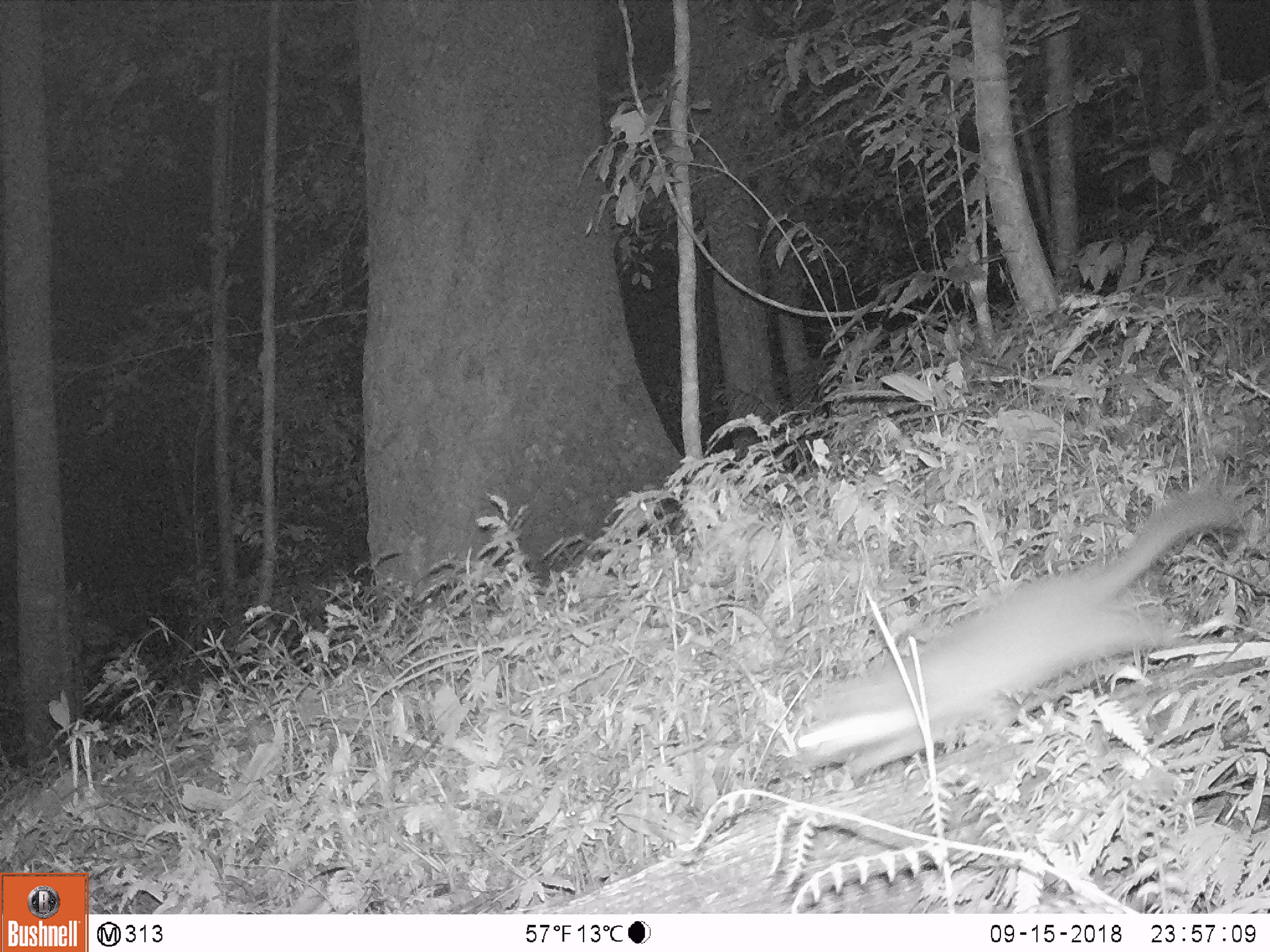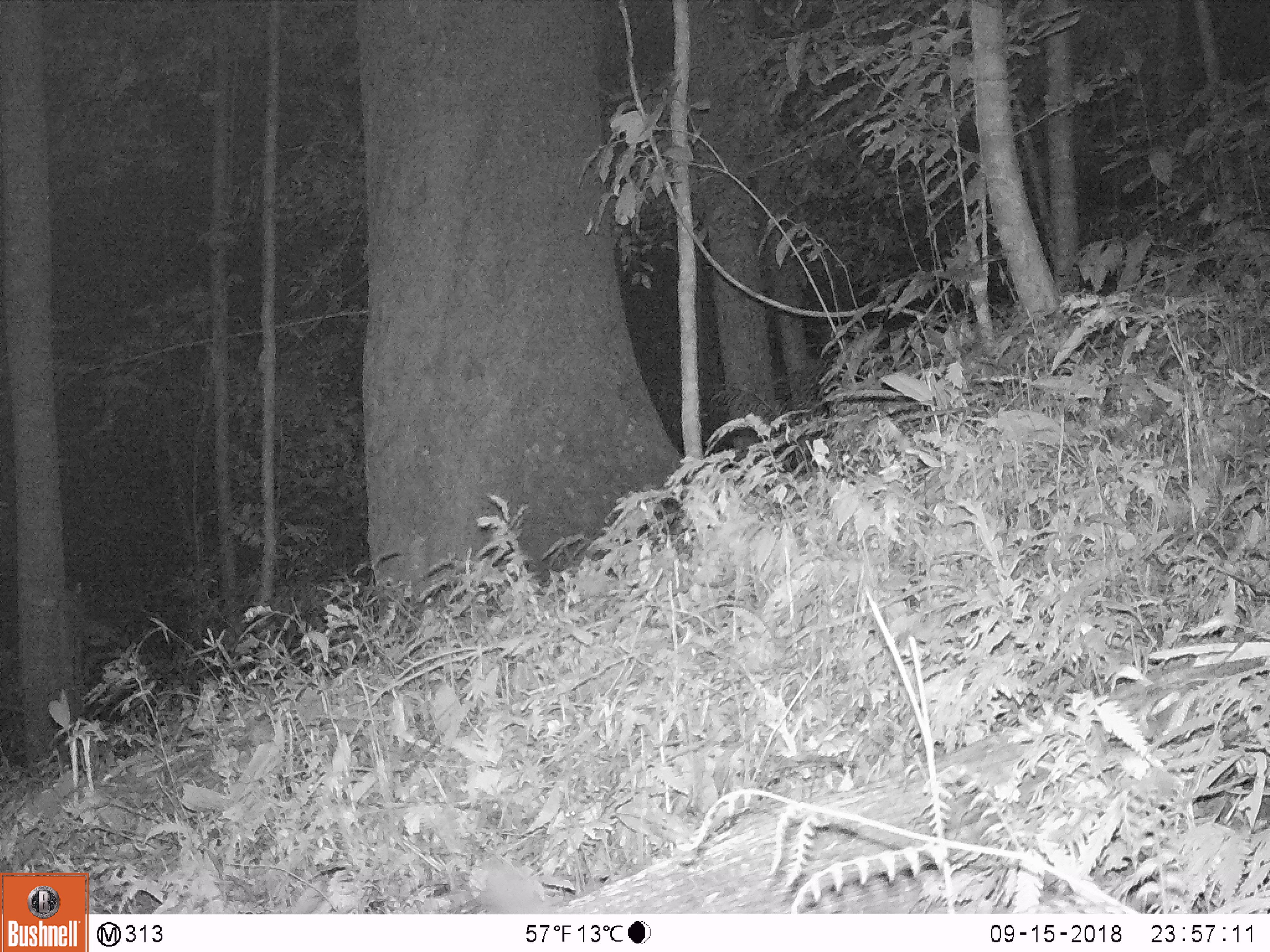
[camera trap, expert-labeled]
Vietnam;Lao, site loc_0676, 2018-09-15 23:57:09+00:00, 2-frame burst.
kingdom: Animalia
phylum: Chordata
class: Mammalia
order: Carnivora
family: Mustelidae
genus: Melogale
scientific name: Melogale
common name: ferret badger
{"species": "ferret badger (Melogale)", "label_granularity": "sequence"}